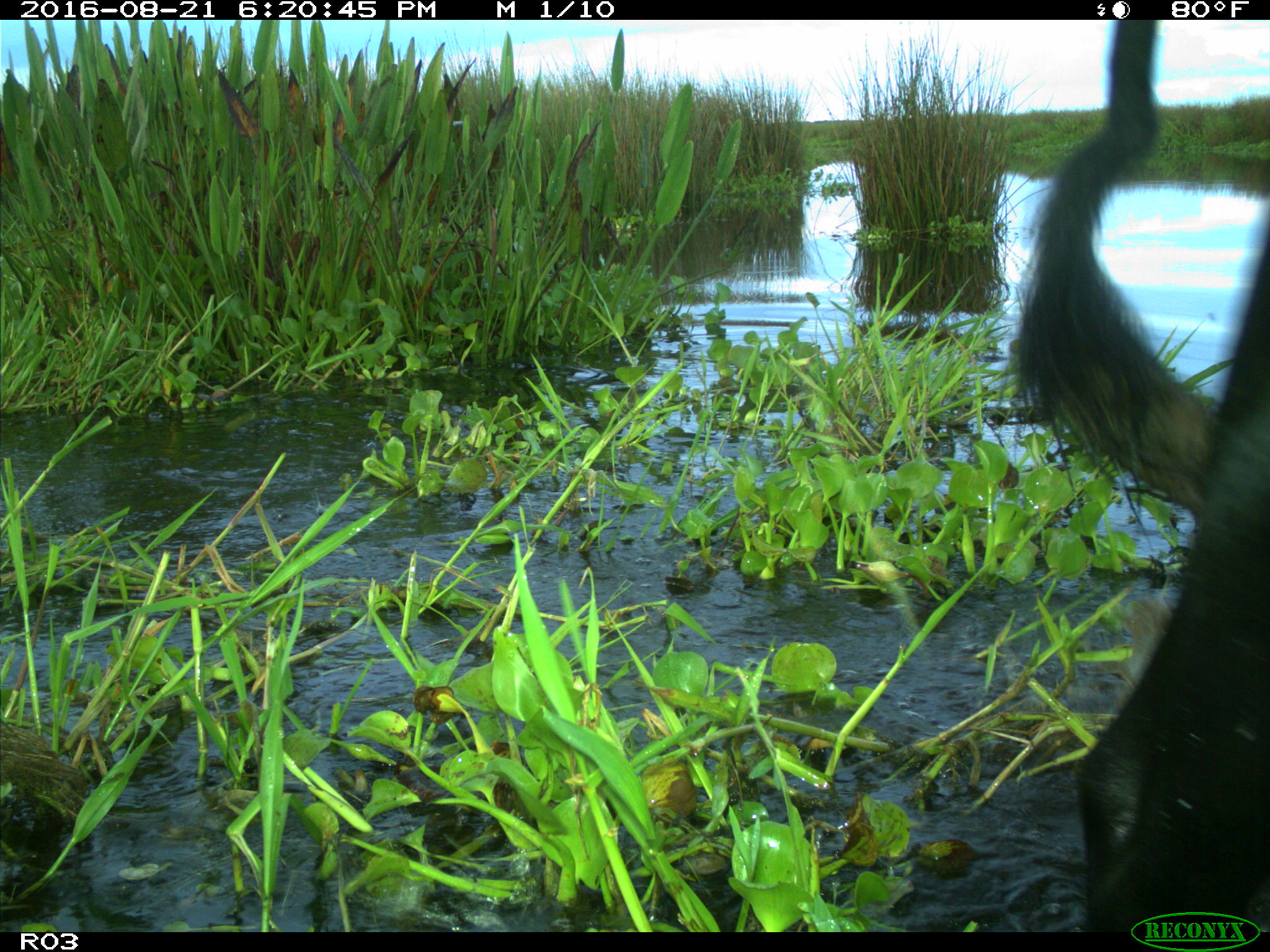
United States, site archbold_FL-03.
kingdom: Animalia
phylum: Chordata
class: Mammalia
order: Artiodactyla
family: Bovidae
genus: Bos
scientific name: Bos taurus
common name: domestic cow